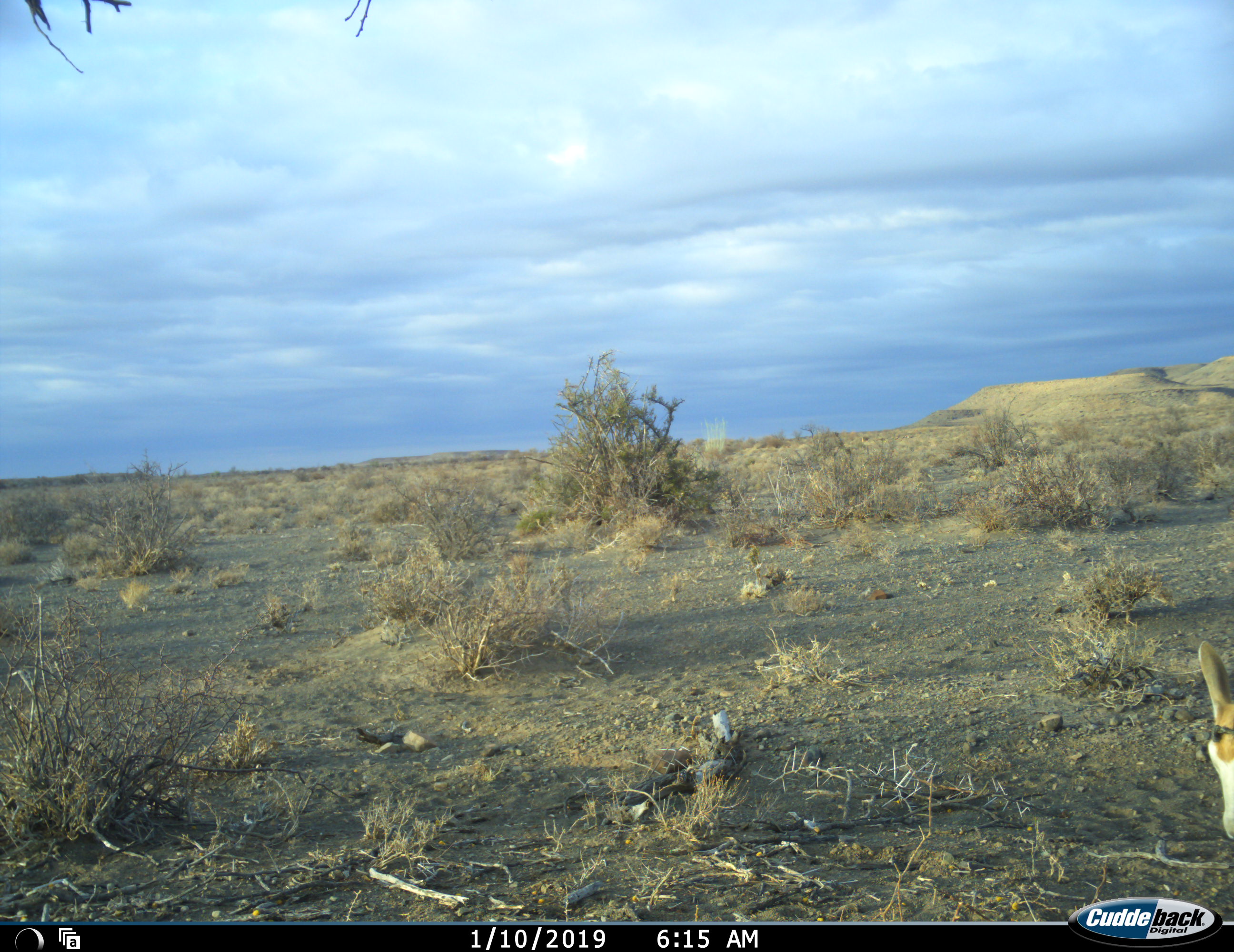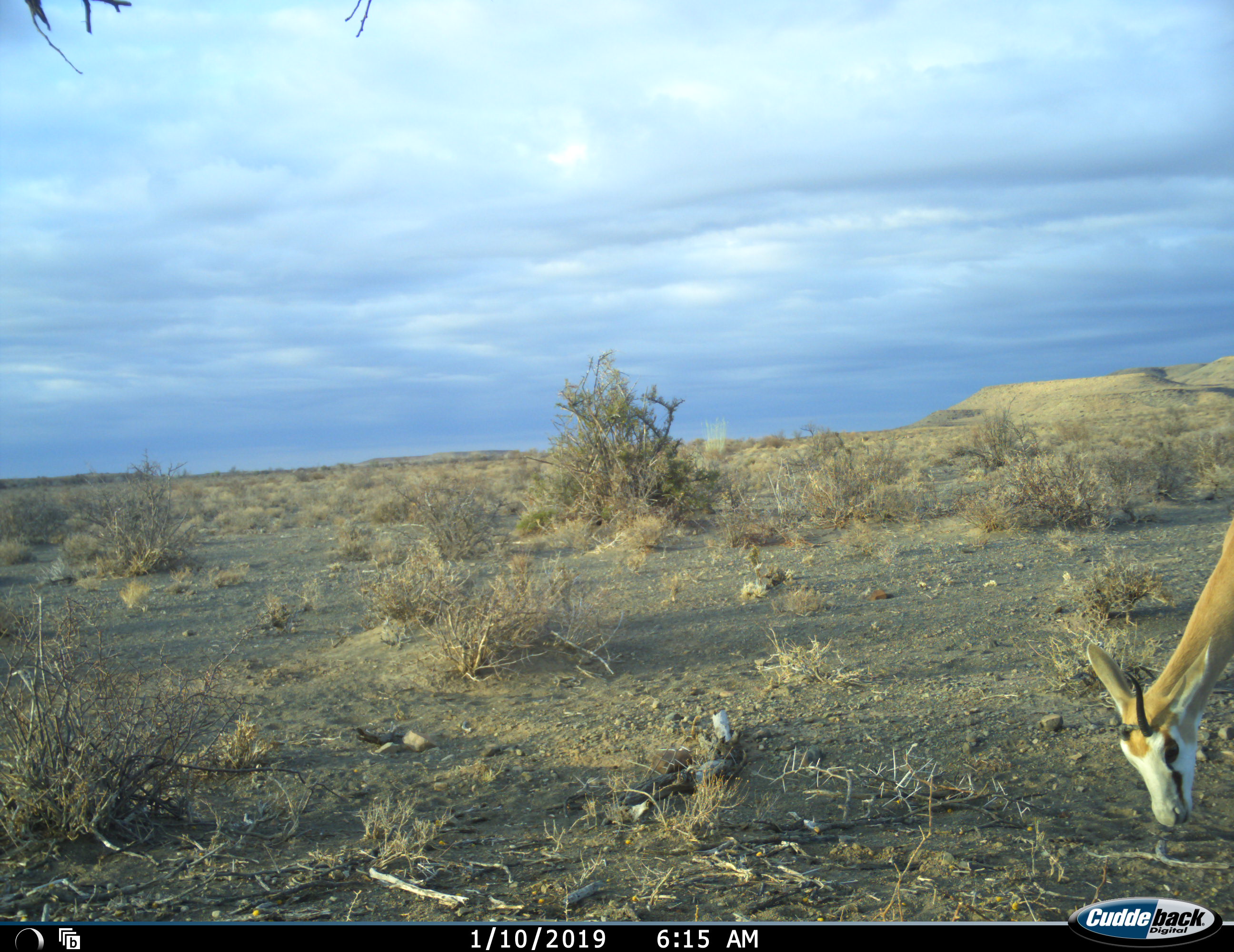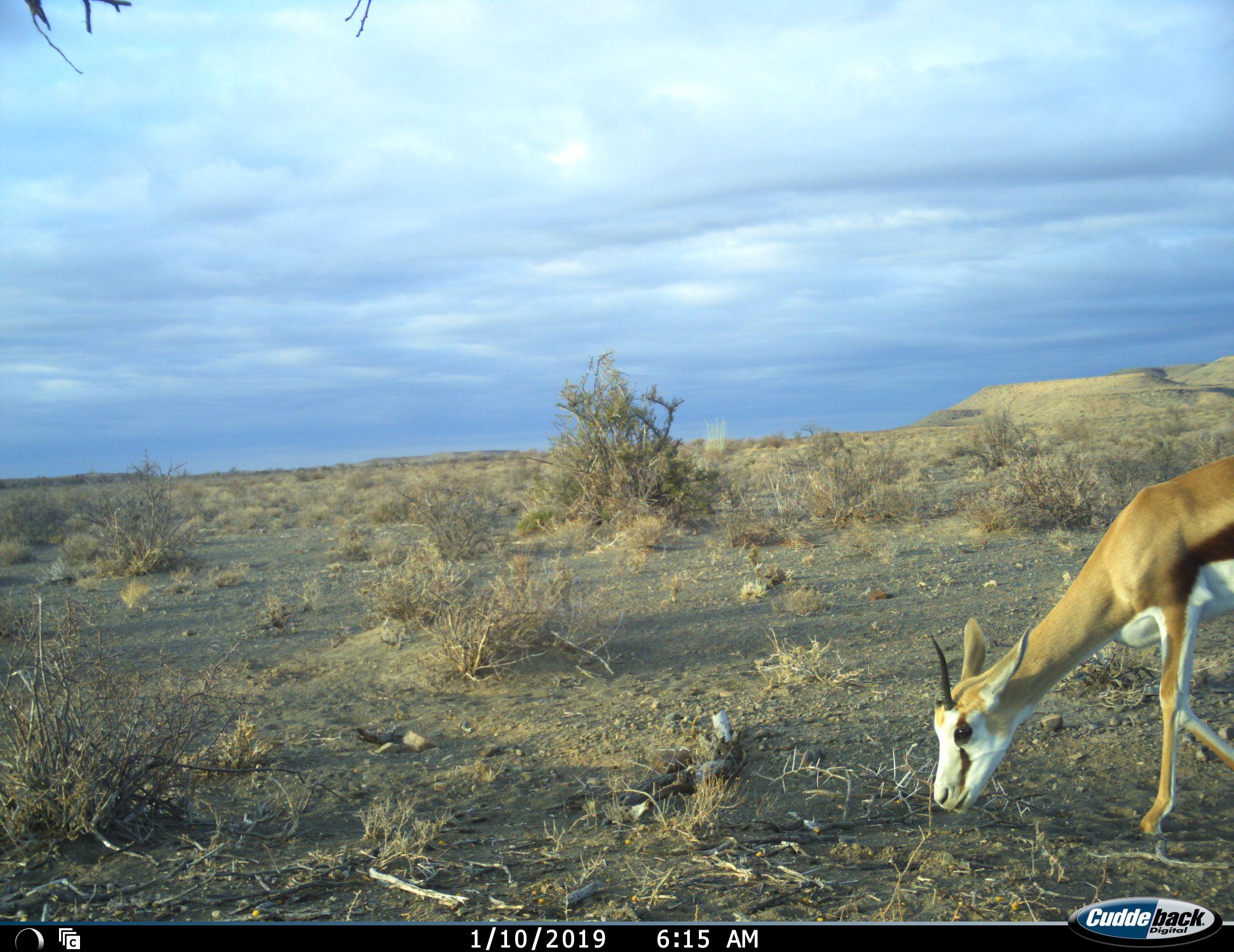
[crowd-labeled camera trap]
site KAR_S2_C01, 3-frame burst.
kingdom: Animalia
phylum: Chordata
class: Mammalia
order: Artiodactyla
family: Bovidae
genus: Antidorcas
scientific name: Antidorcas marsupialis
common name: springbok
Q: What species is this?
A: Springbok (Antidorcas marsupialis).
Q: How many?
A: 1.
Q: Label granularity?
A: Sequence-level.